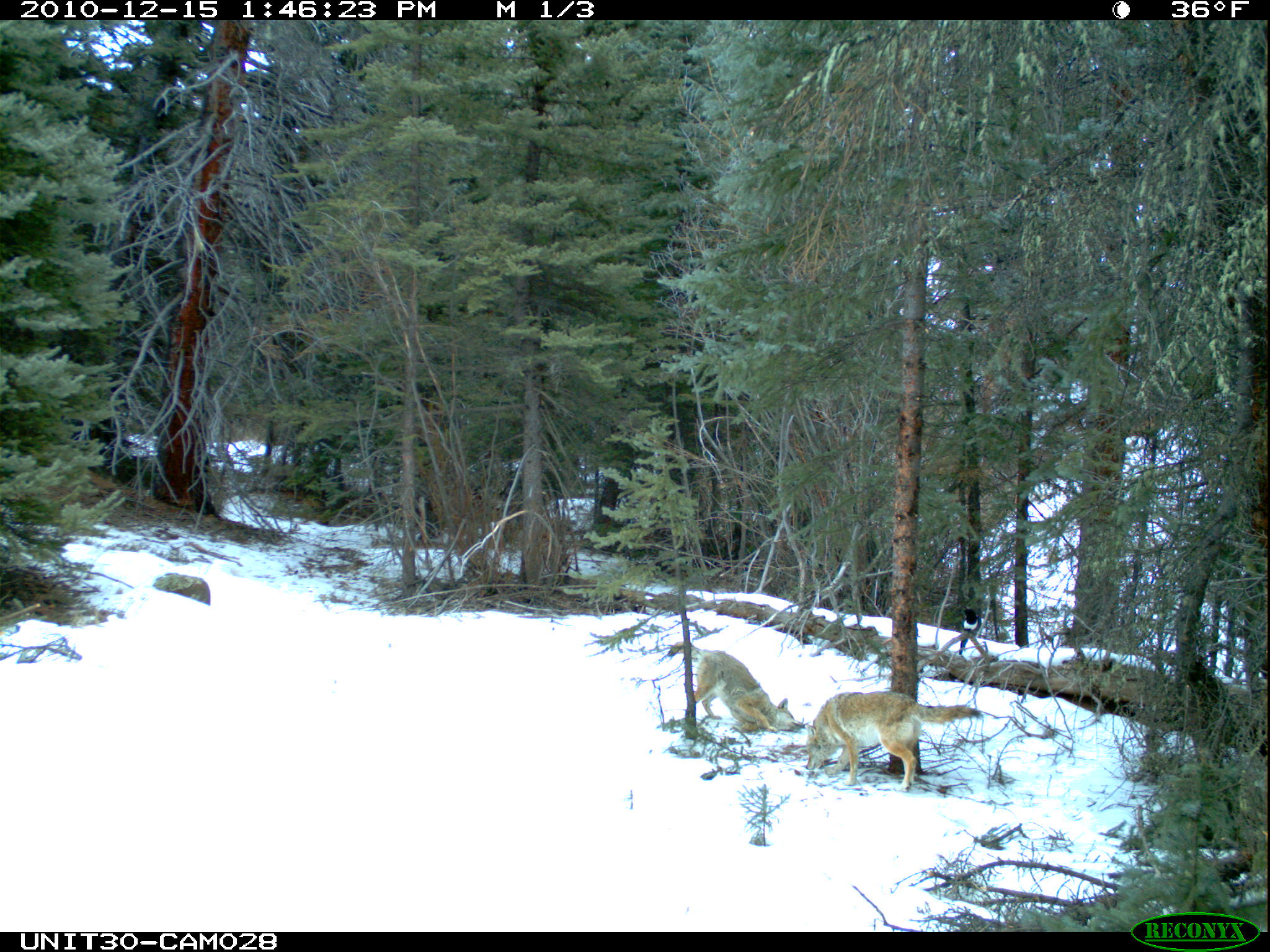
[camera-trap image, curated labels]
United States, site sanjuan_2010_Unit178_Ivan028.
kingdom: Animalia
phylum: Chordata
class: Mammalia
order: Carnivora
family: Canidae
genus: Canis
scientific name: Canis latrans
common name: coyote